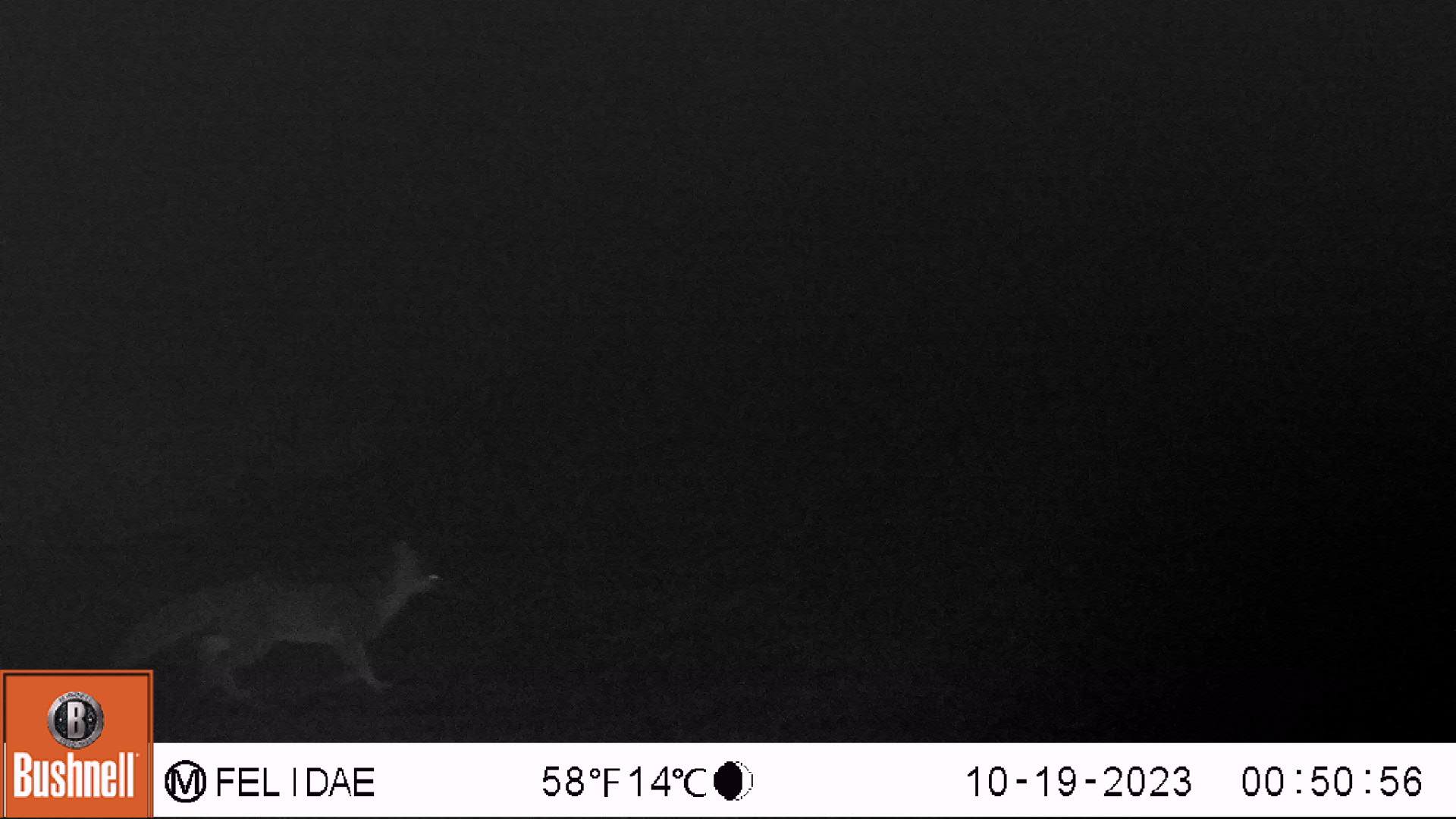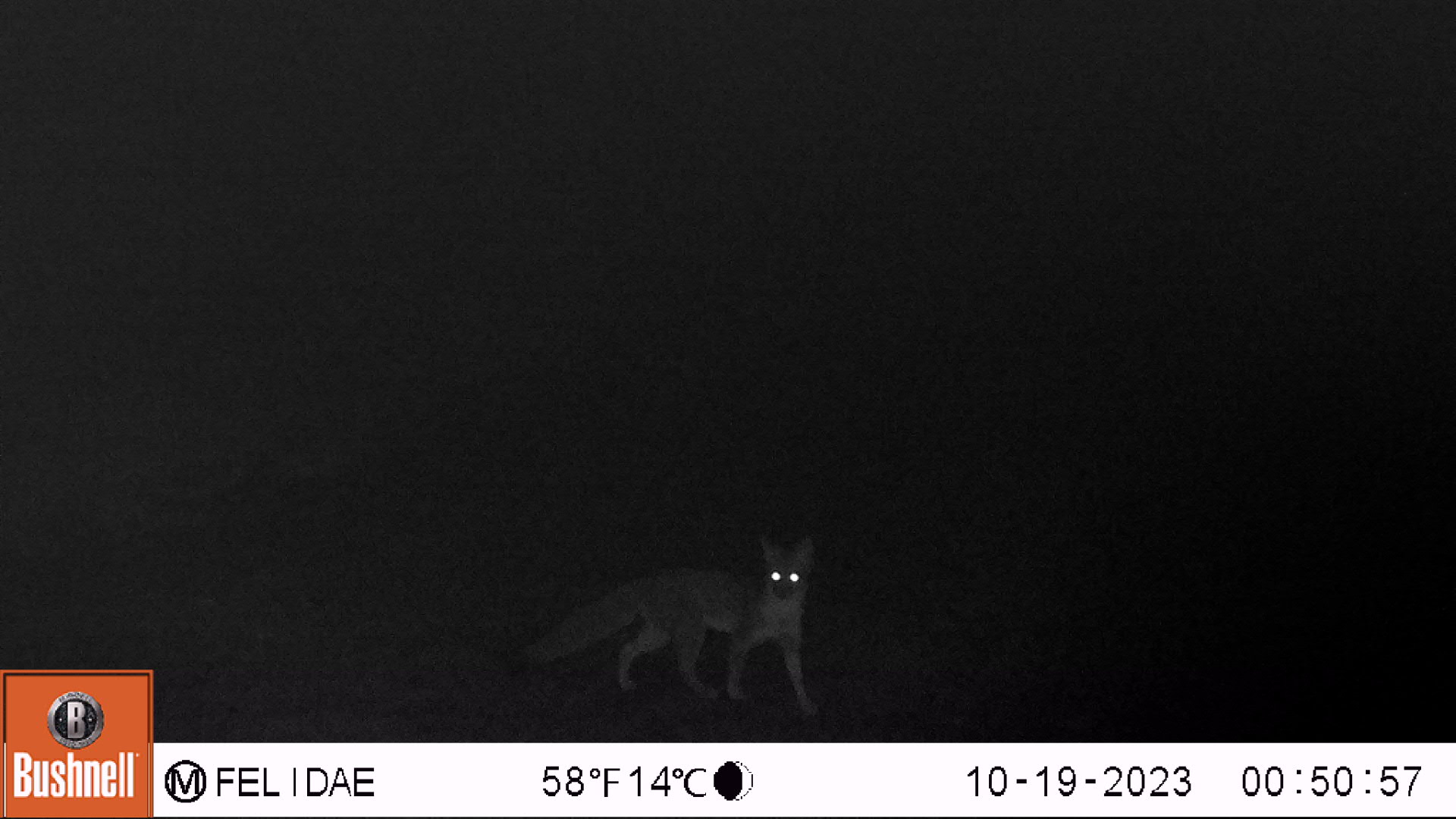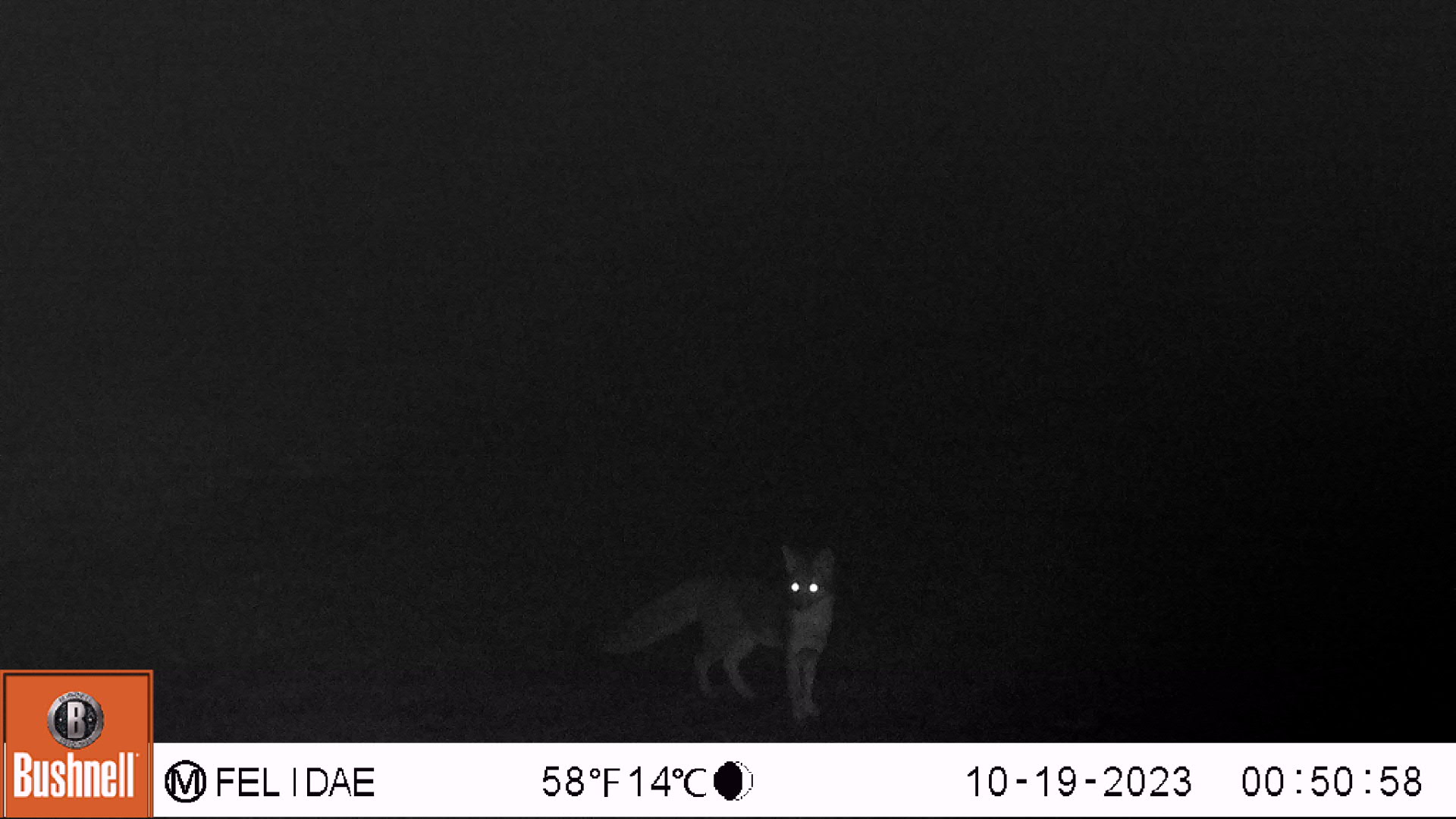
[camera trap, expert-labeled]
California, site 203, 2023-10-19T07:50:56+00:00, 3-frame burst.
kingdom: Animalia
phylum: Chordata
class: Mammalia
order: Carnivora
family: Canidae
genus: Urocyon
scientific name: Urocyon cinereoargenteus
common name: gray fox